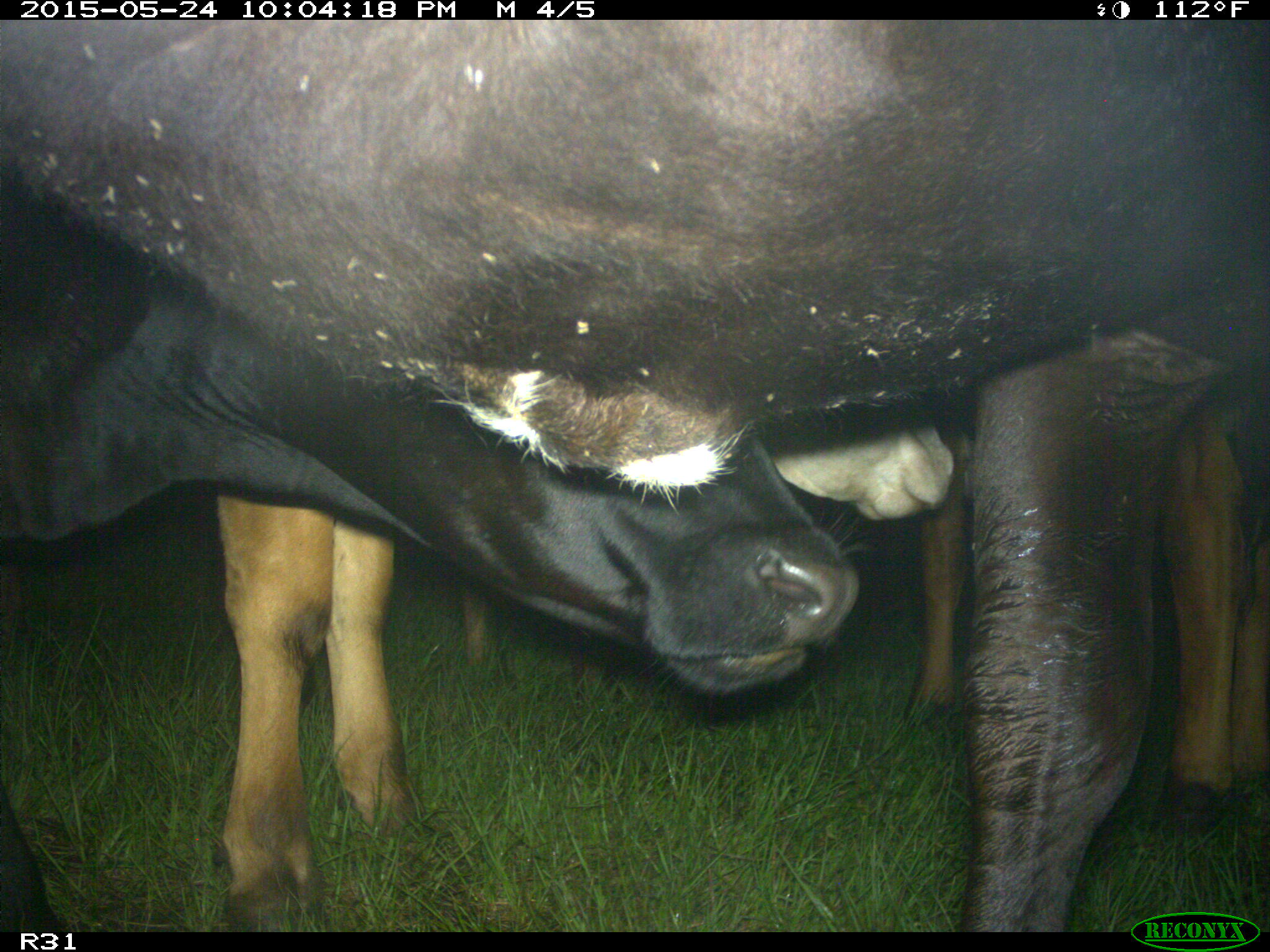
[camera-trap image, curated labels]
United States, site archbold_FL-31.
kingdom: Animalia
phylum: Chordata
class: Mammalia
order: Artiodactyla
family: Bovidae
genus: Bos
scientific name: Bos taurus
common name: domestic cow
Bos taurus (domestic cow).